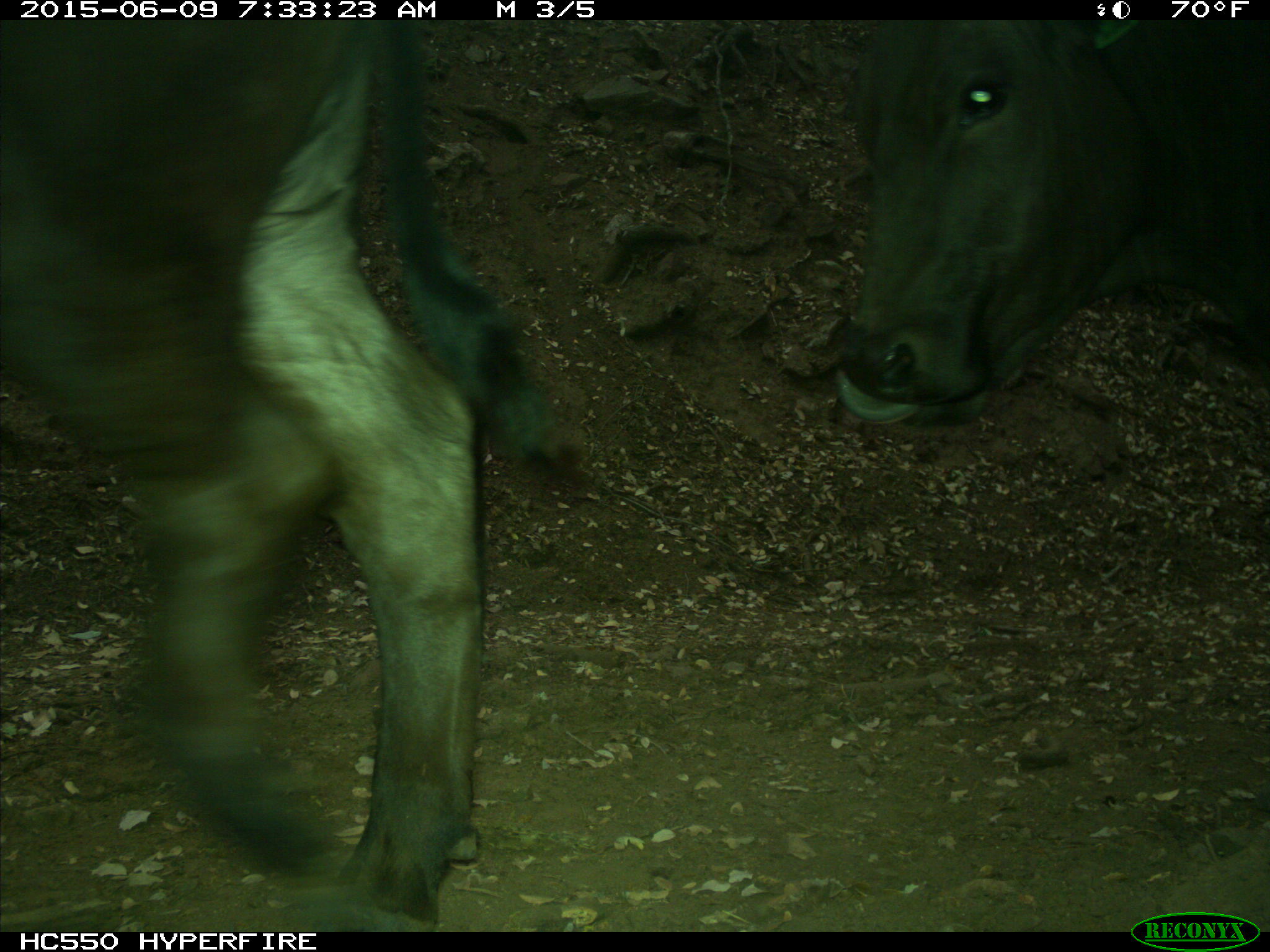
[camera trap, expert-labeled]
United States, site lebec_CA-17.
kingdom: Animalia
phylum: Chordata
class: Mammalia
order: Artiodactyla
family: Bovidae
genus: Bos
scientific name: Bos taurus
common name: domestic cow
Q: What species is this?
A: Bos taurus (domestic cow).